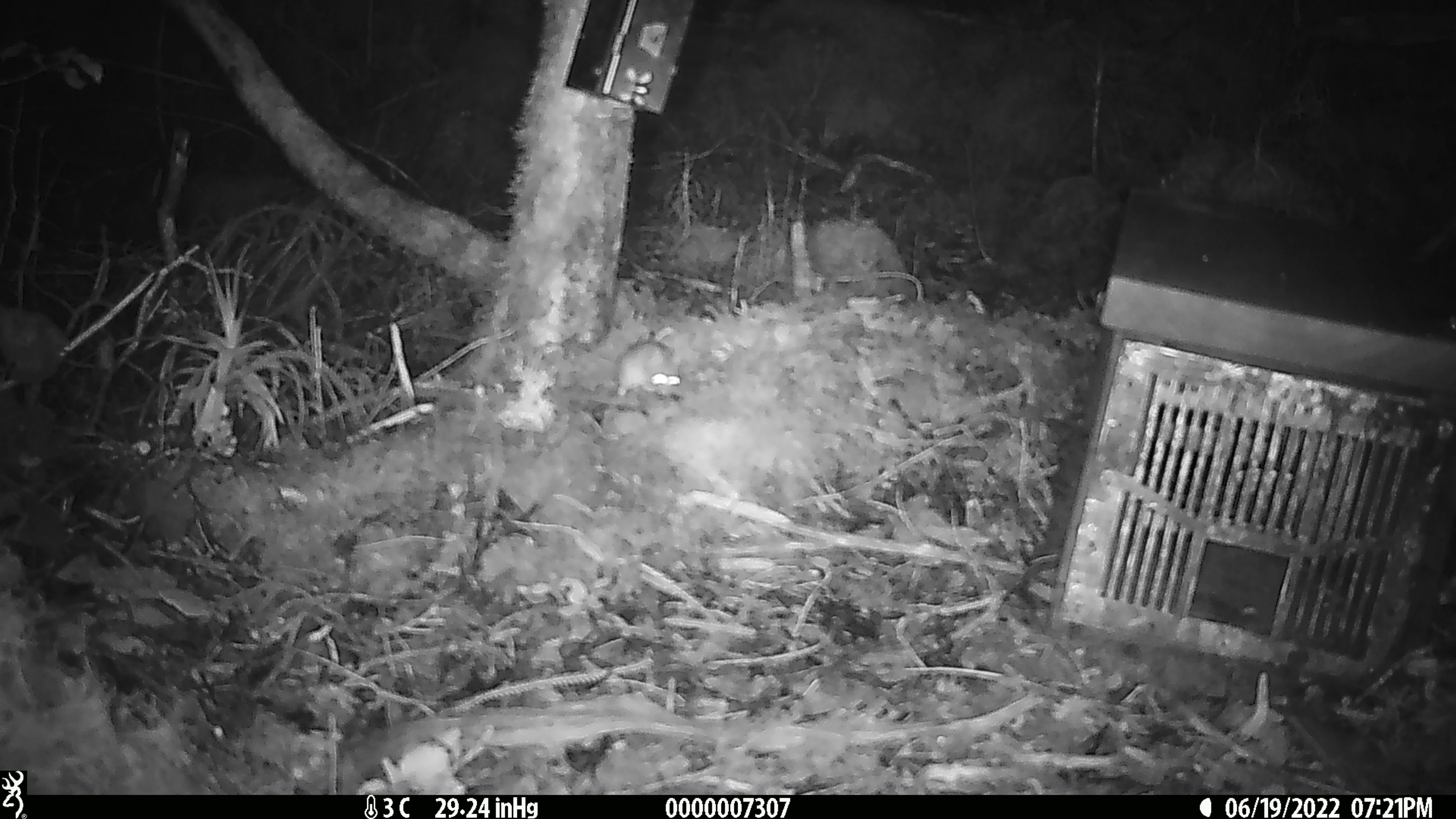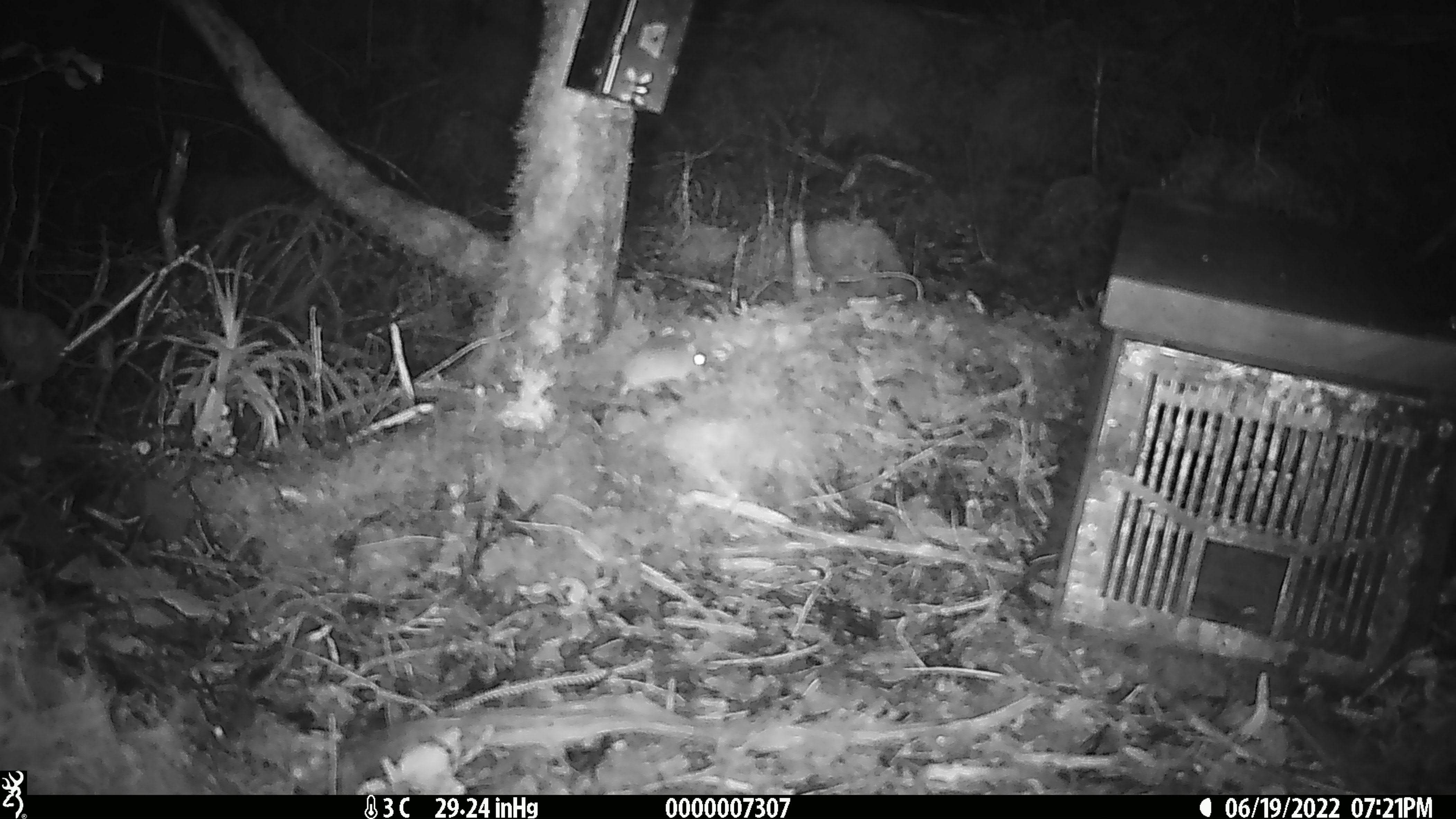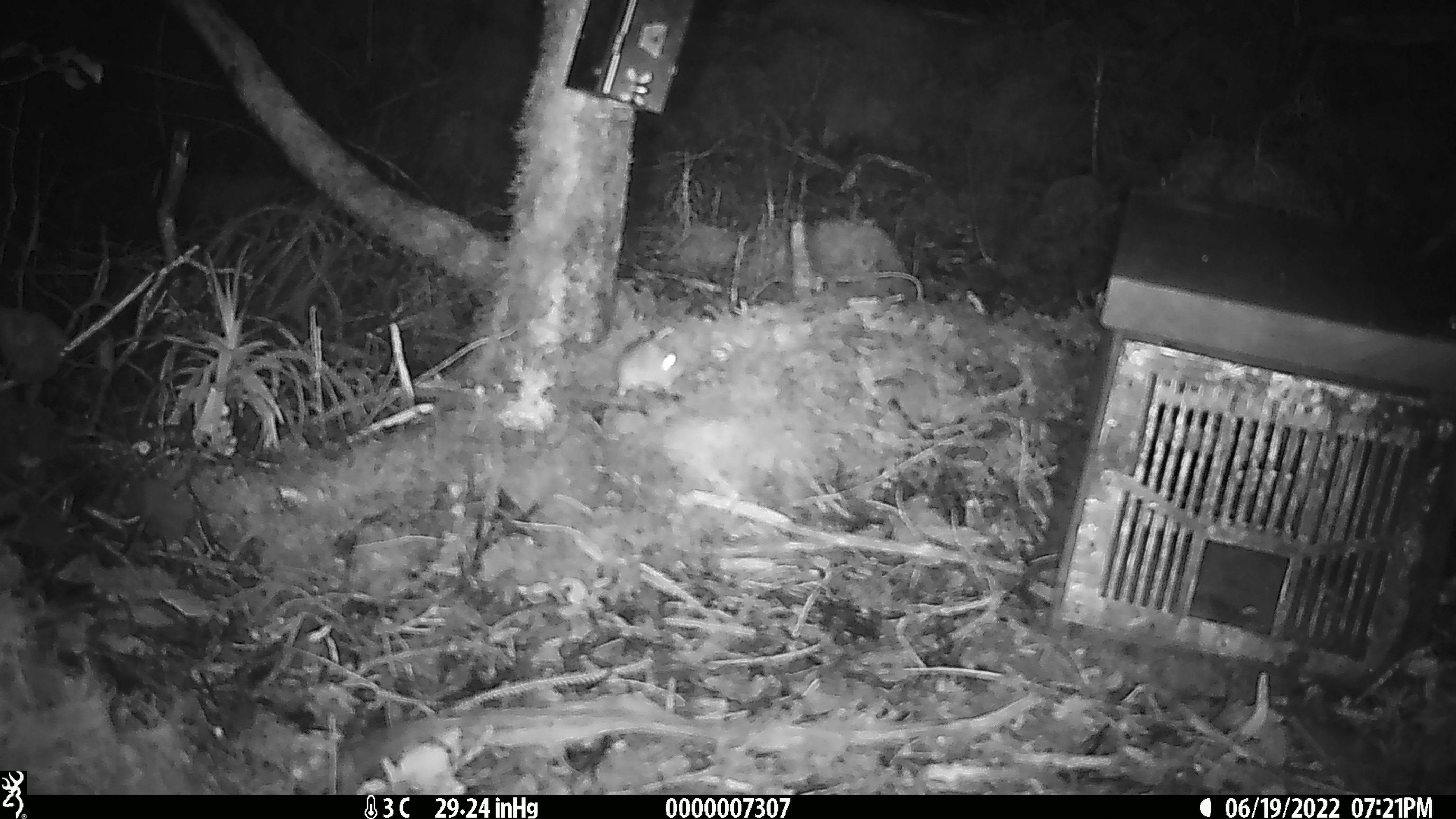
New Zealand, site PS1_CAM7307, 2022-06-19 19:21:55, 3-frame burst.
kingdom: Animalia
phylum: Chordata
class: Mammalia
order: Rodentia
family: Muridae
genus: Mus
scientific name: Mus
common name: mouse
Mouse (Mus).